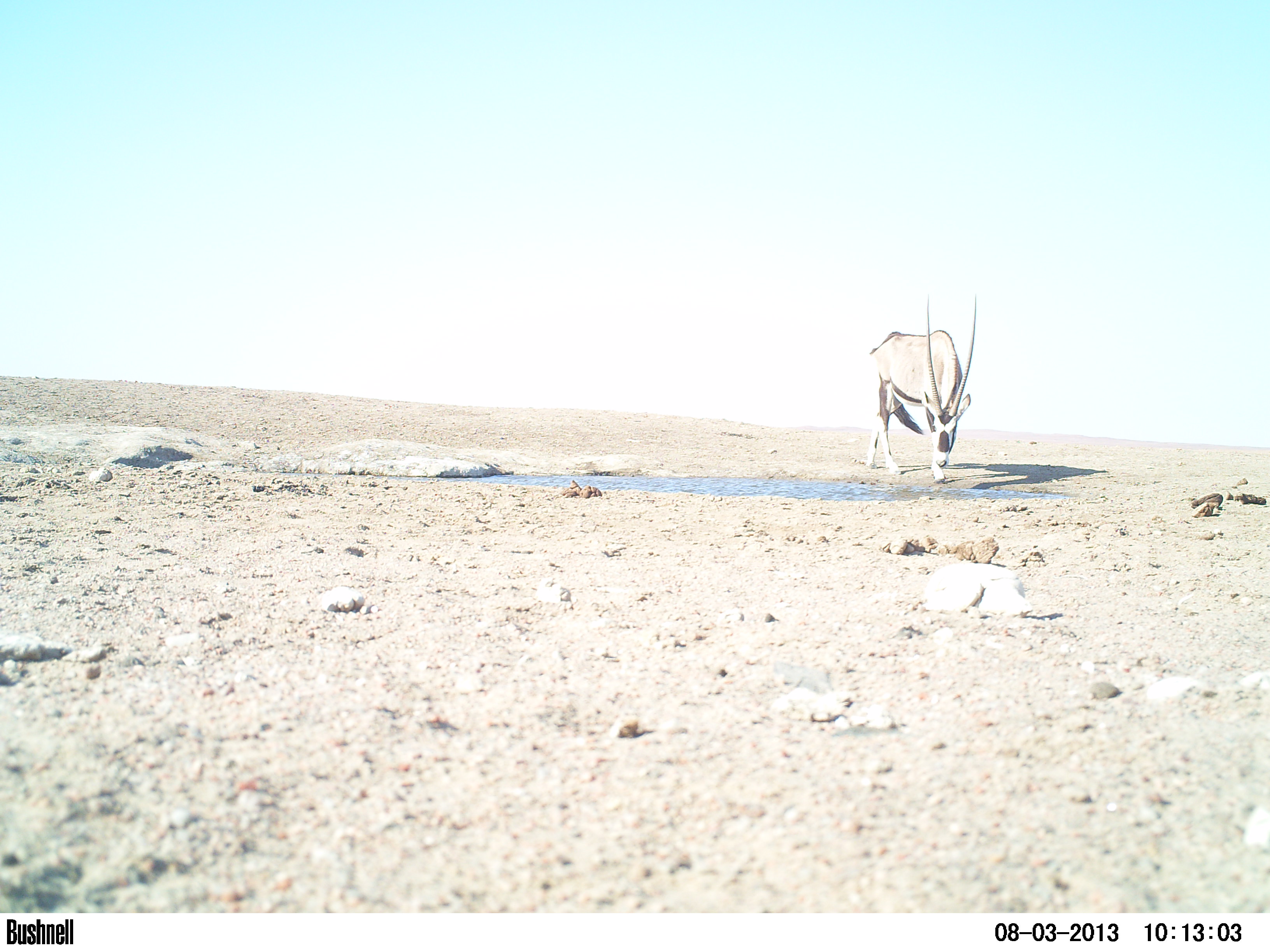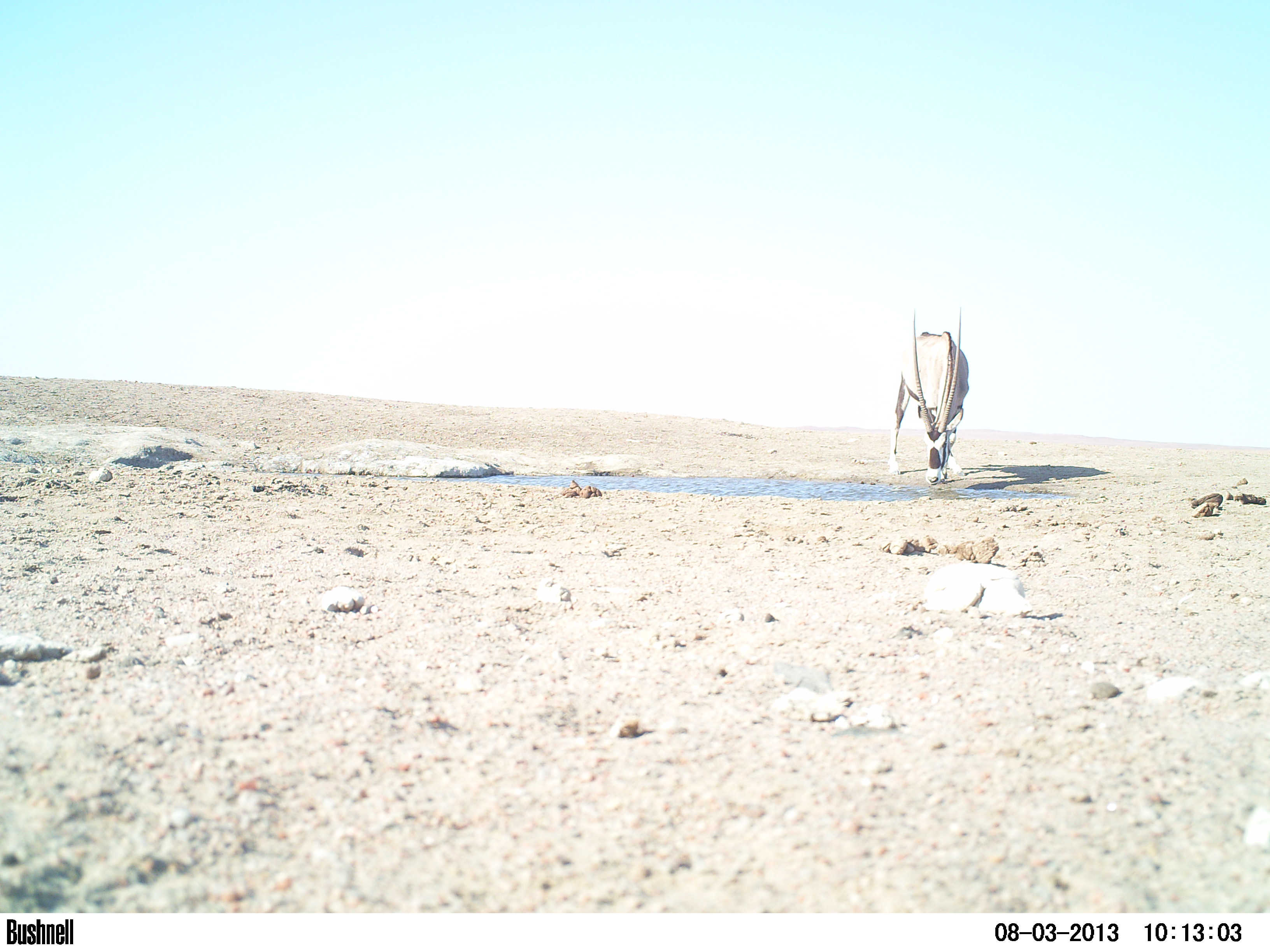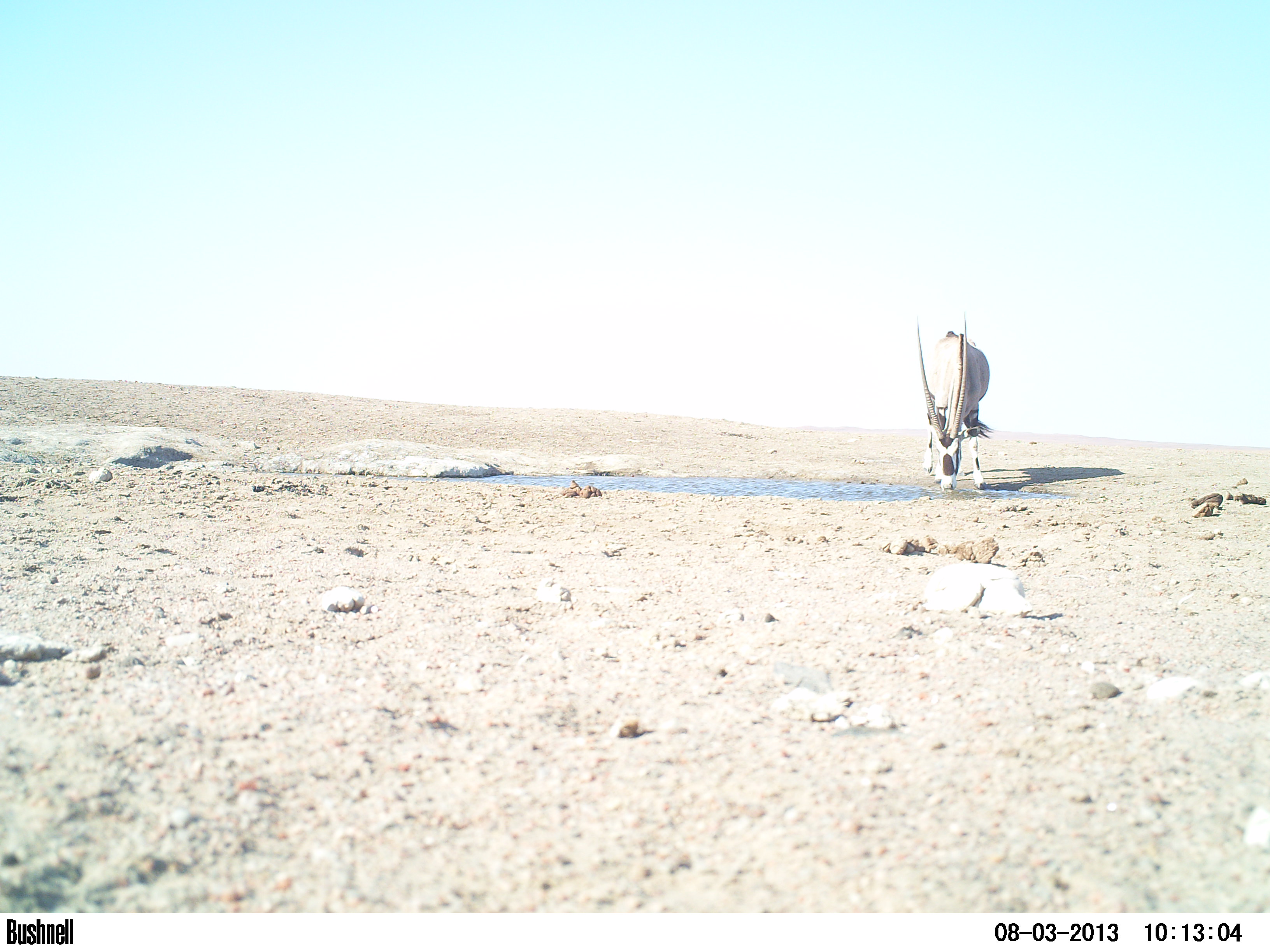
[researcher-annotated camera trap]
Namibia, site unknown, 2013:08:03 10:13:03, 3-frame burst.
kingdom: Animalia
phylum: Chordata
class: Mammalia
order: Artiodactyla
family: Bovidae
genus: Oryx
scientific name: Oryx gazella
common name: gemsbok